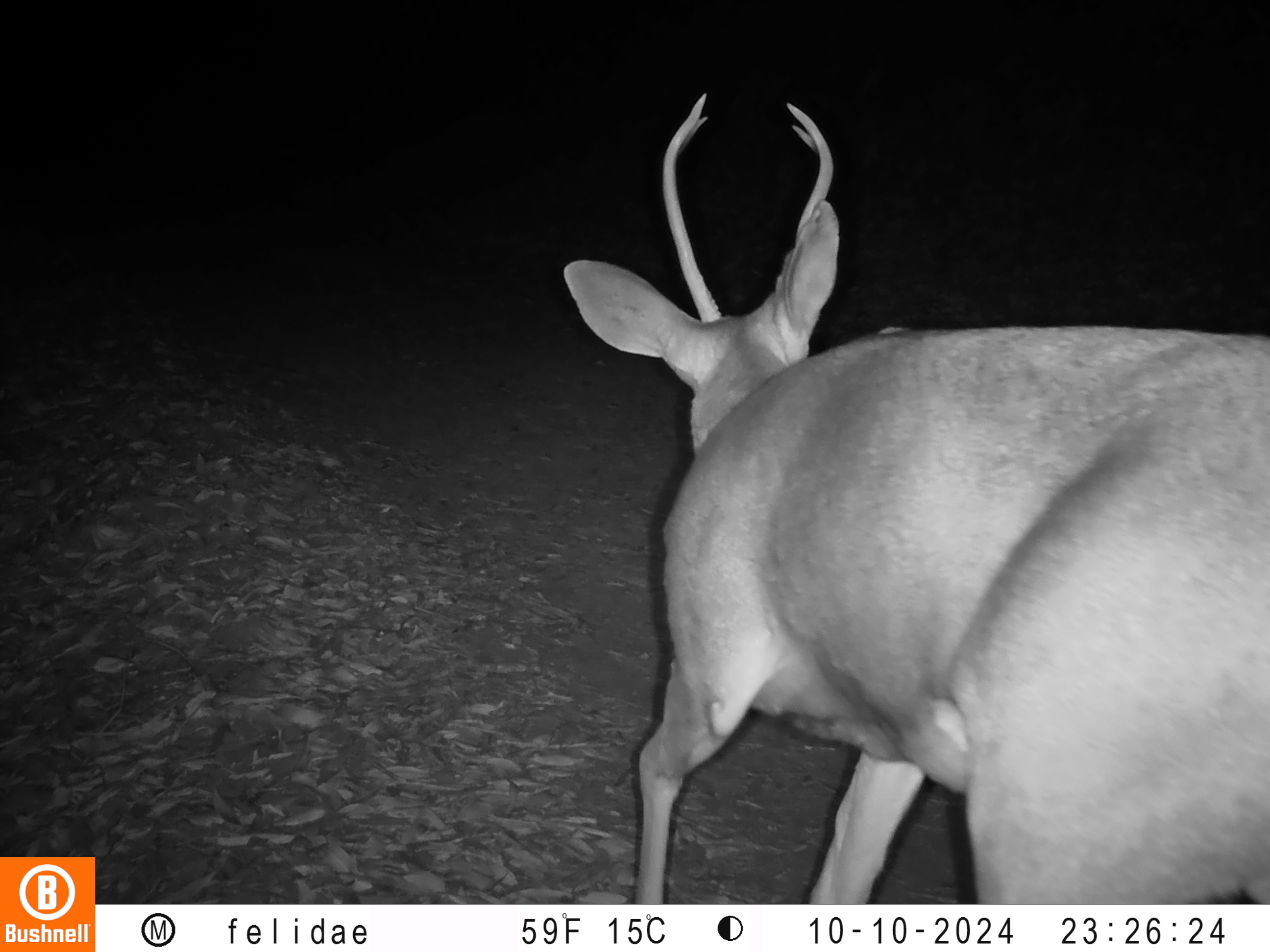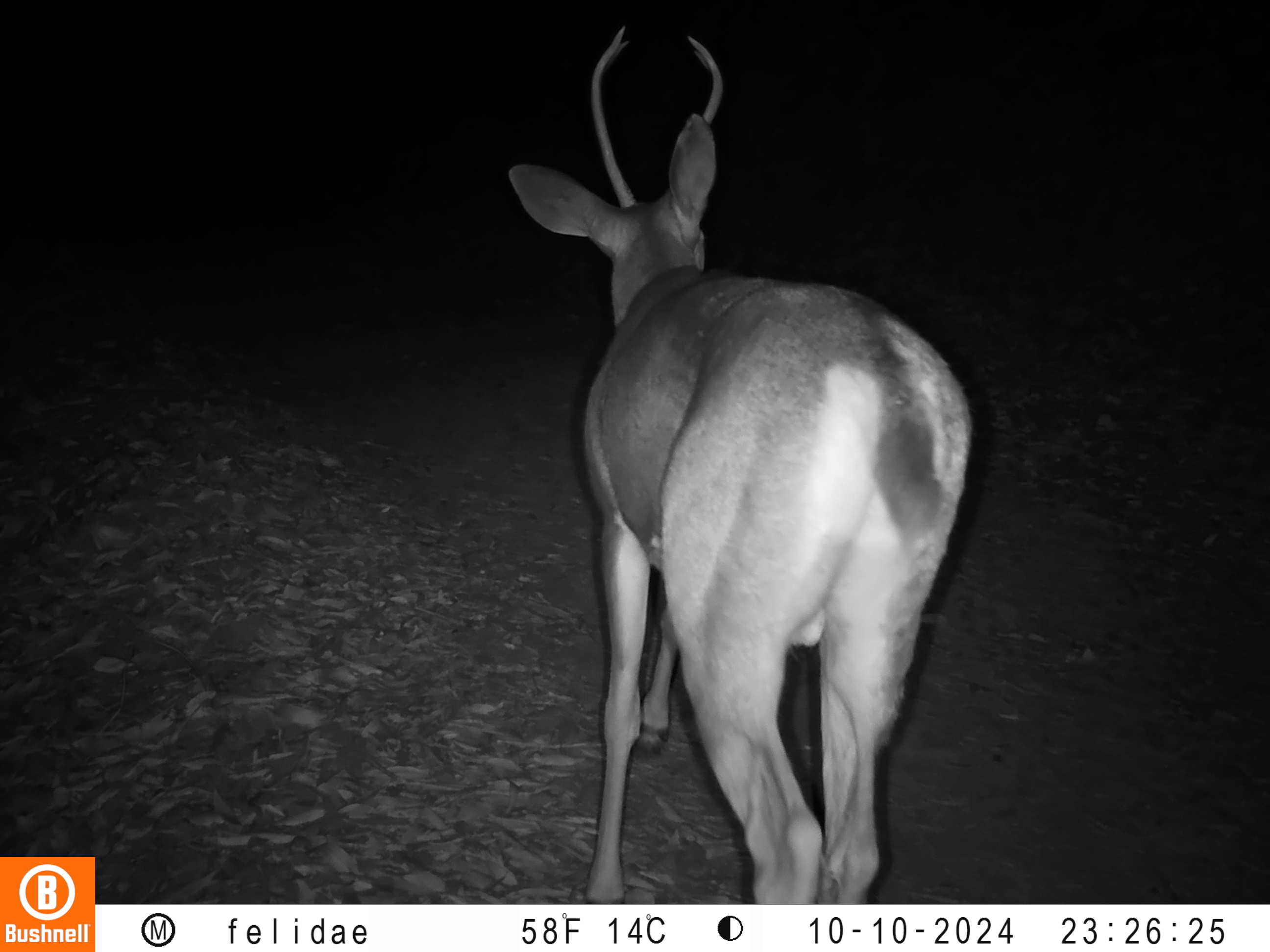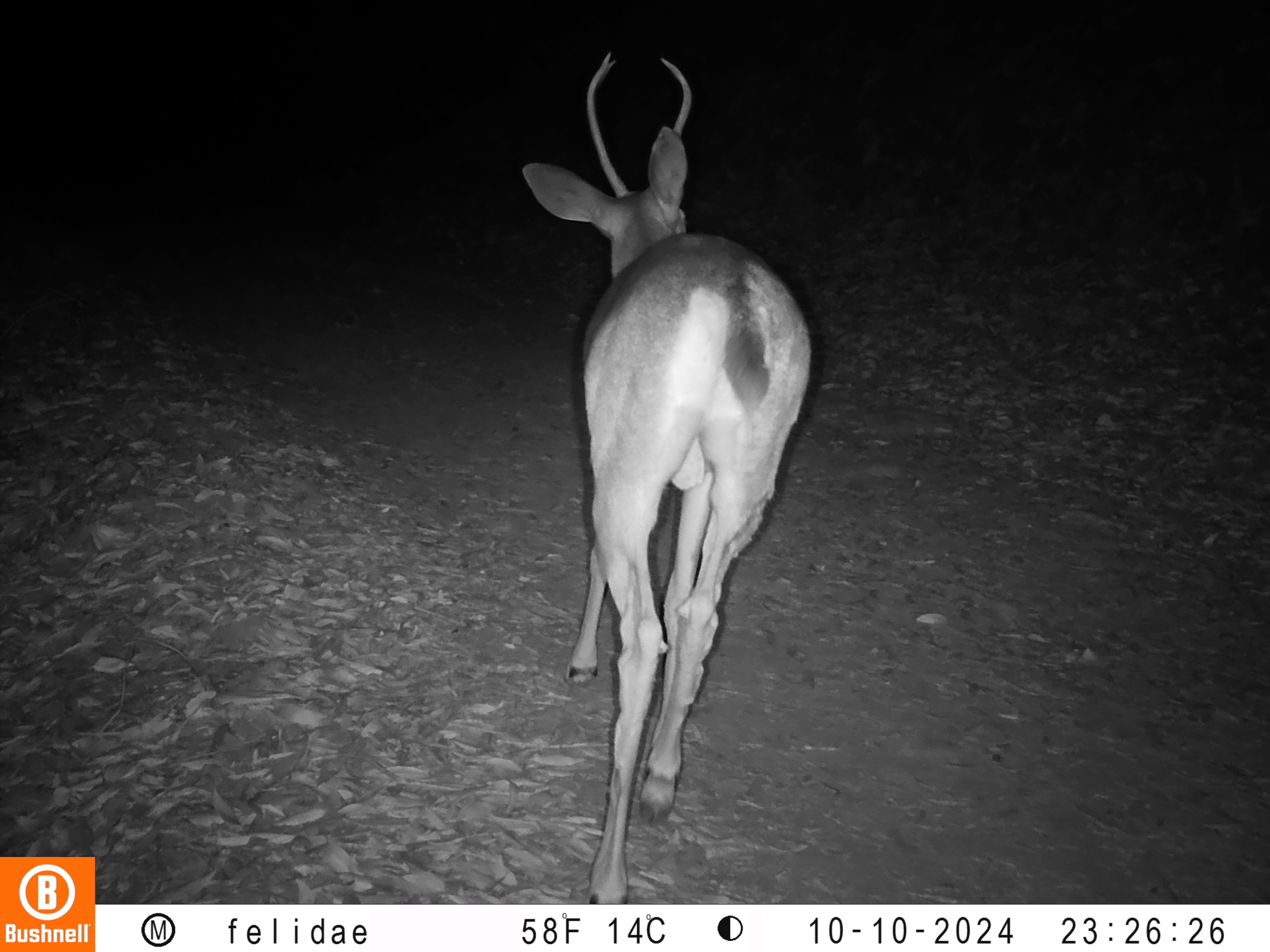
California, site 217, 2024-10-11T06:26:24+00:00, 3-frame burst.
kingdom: Animalia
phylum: Chordata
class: Mammalia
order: Artiodactyla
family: Cervidae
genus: Odocoileus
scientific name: Odocoileus hemionus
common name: mule deer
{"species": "mule deer (Odocoileus hemionus)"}